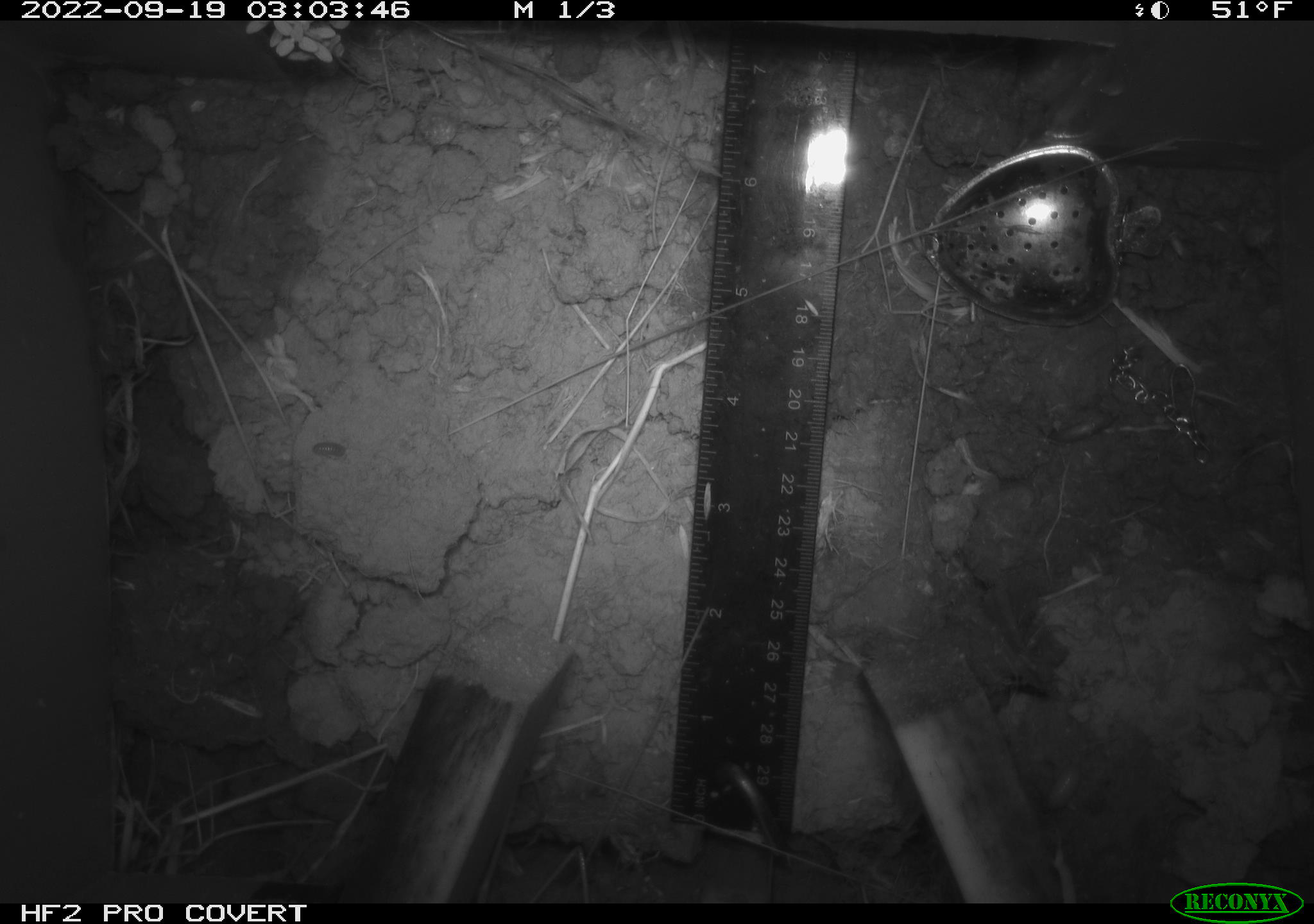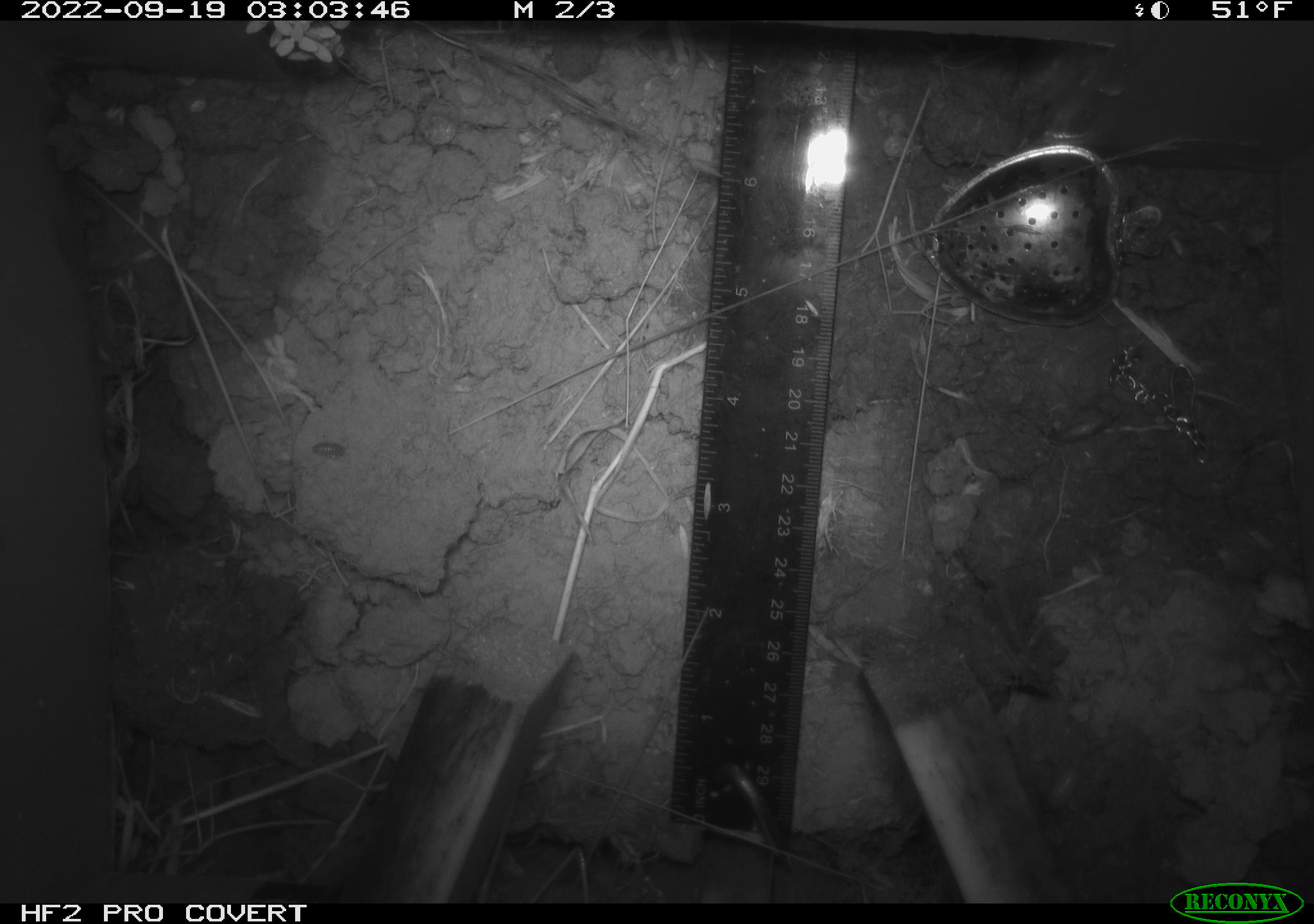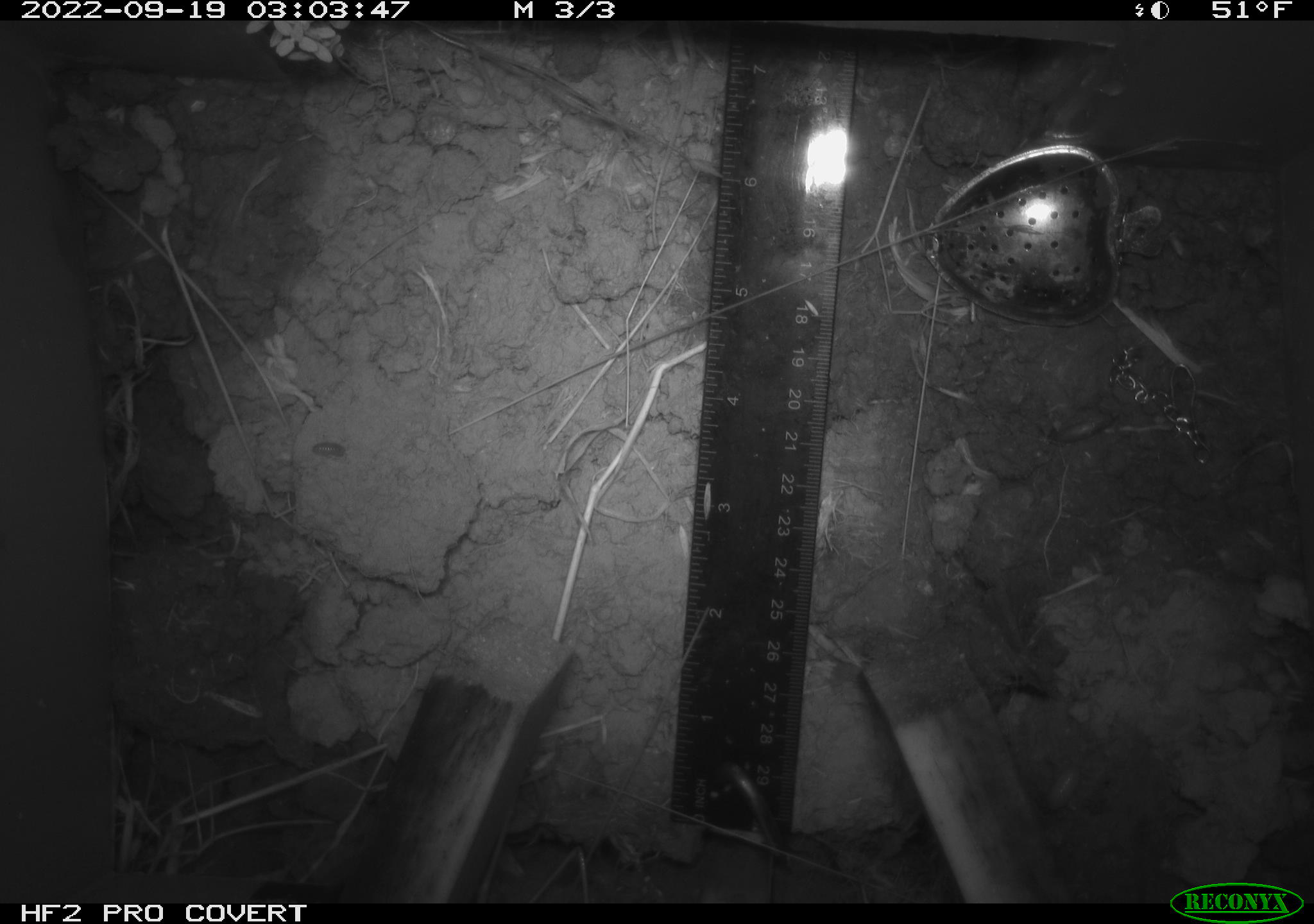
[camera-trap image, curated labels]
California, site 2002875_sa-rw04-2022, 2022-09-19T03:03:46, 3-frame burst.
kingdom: Animalia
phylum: Arthropoda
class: Malacostraca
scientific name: Malacostraca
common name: amphipods, crabs, isopods, krill, lobsters and shrimps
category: malacostracan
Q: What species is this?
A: Malacostracan (amphipods, crabs, isopods, krill, lobsters and shrimps) (Malacostraca).